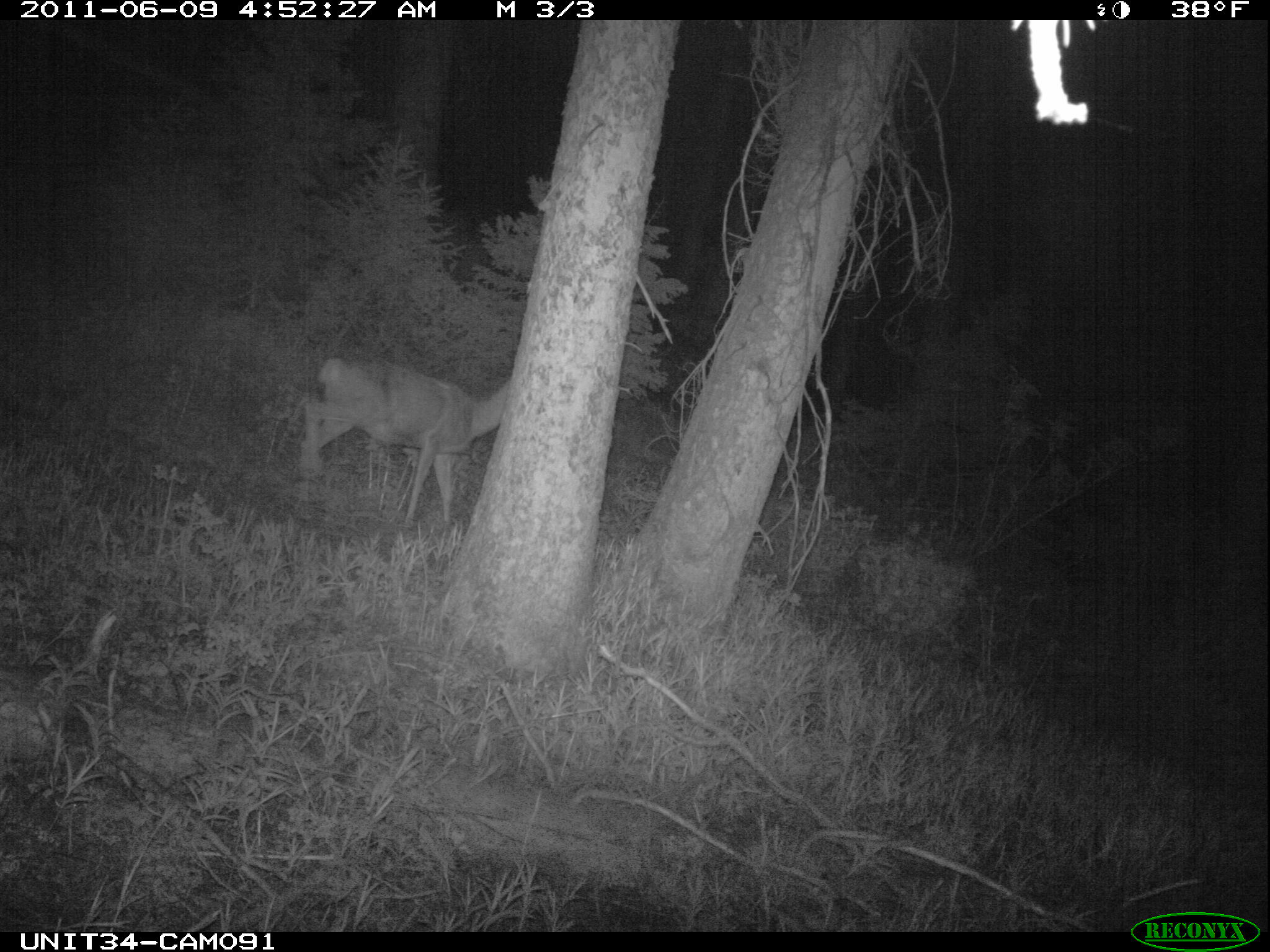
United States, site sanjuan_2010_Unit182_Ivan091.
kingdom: Animalia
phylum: Chordata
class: Mammalia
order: Artiodactyla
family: Cervidae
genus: Odocoileus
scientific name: Odocoileus hemionus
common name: mule deer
Odocoileus hemionus (mule deer).